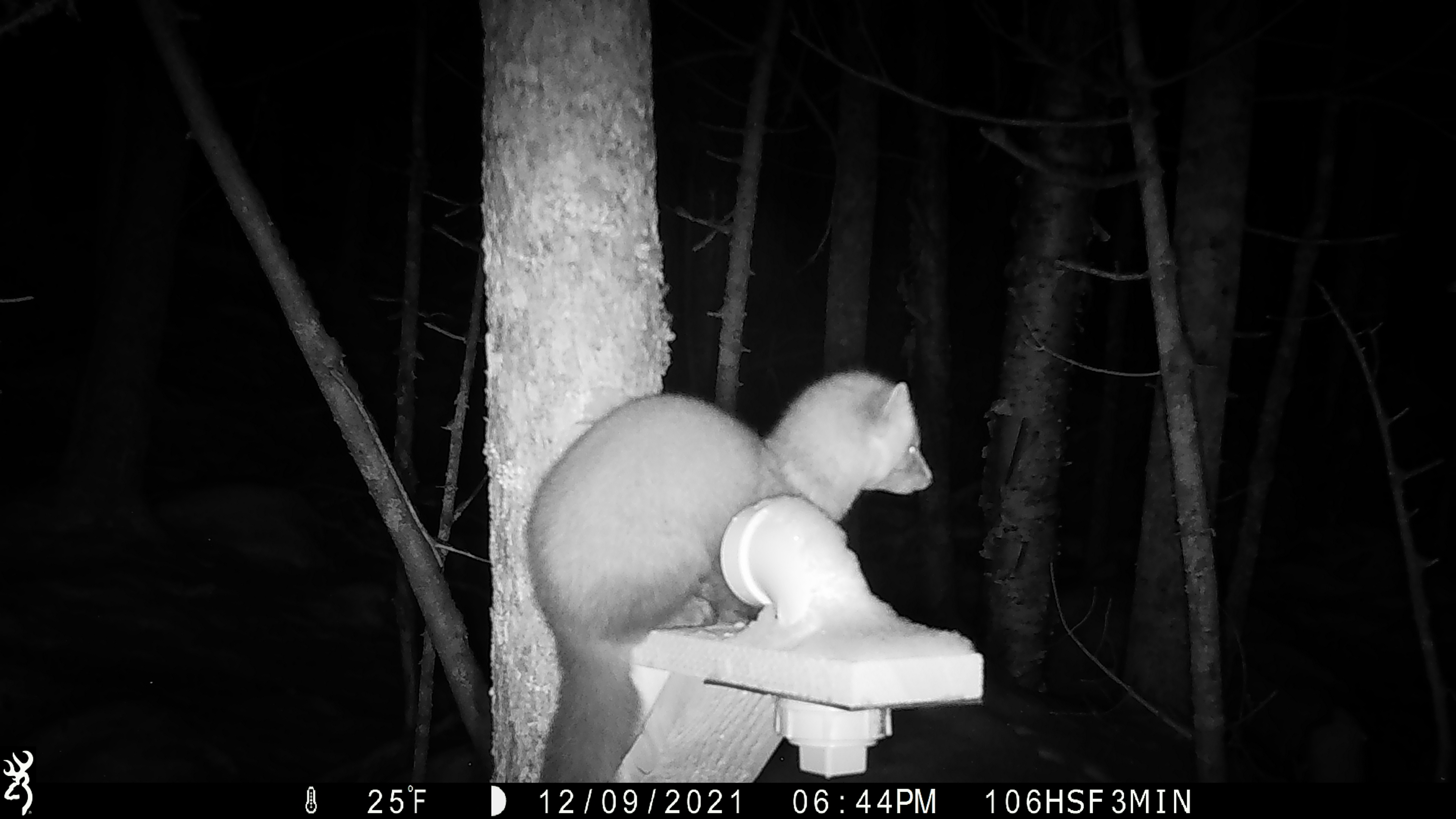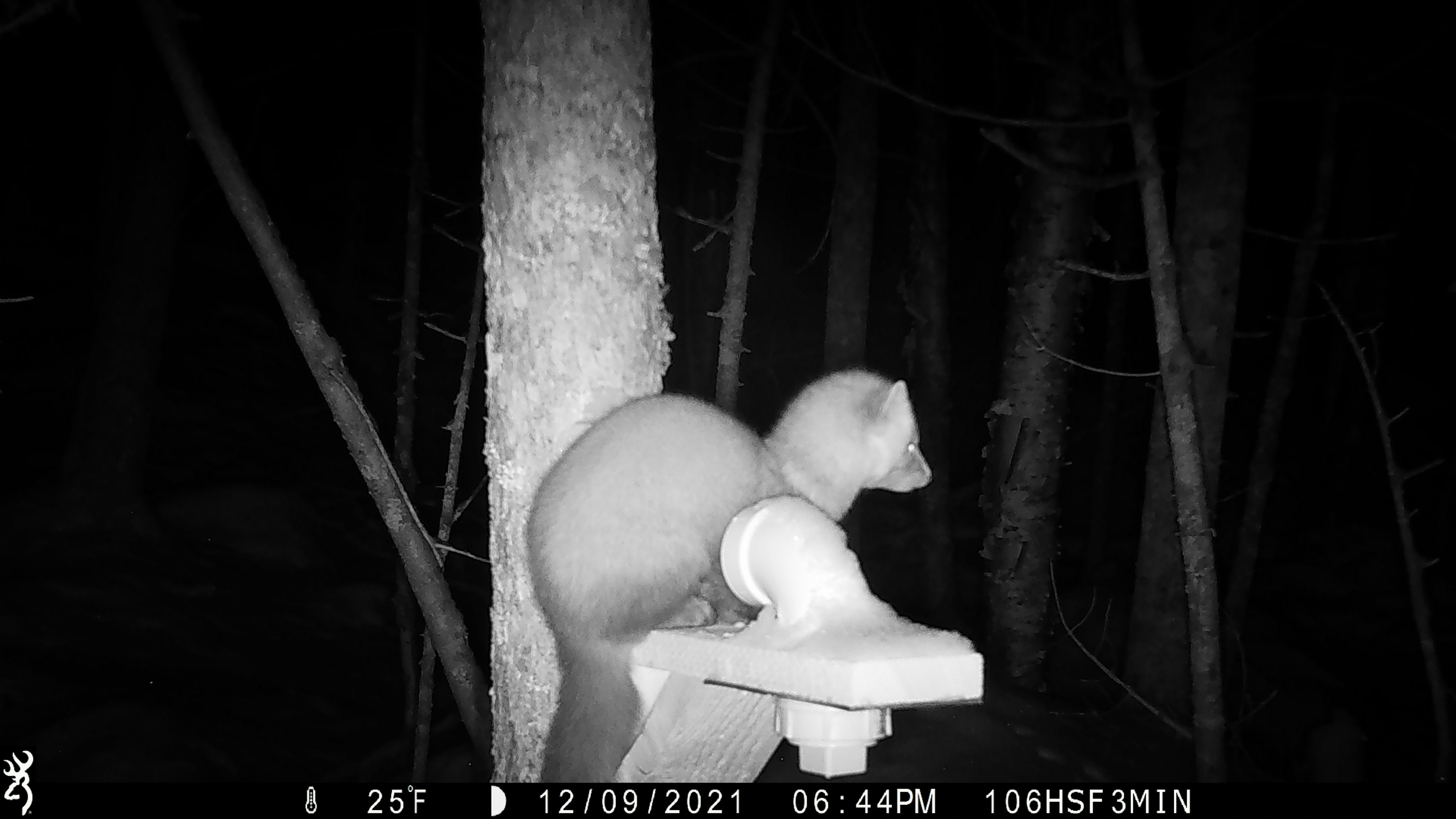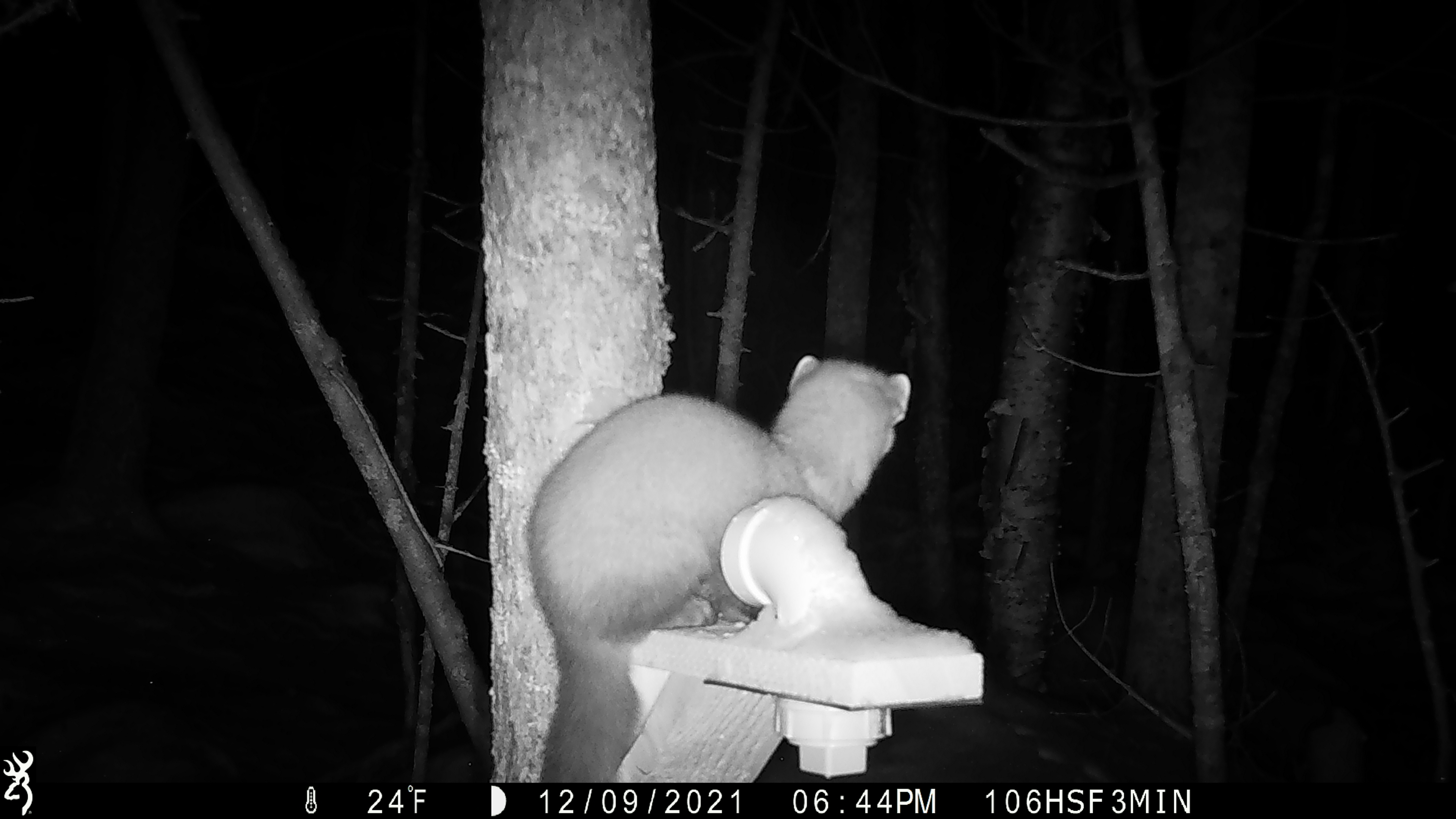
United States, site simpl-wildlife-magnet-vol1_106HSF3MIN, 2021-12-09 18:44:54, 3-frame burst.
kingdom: Animalia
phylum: Chordata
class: Mammalia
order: Carnivora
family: Mustelidae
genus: Martes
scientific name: Martes americana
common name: american marten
American marten (Martes americana).